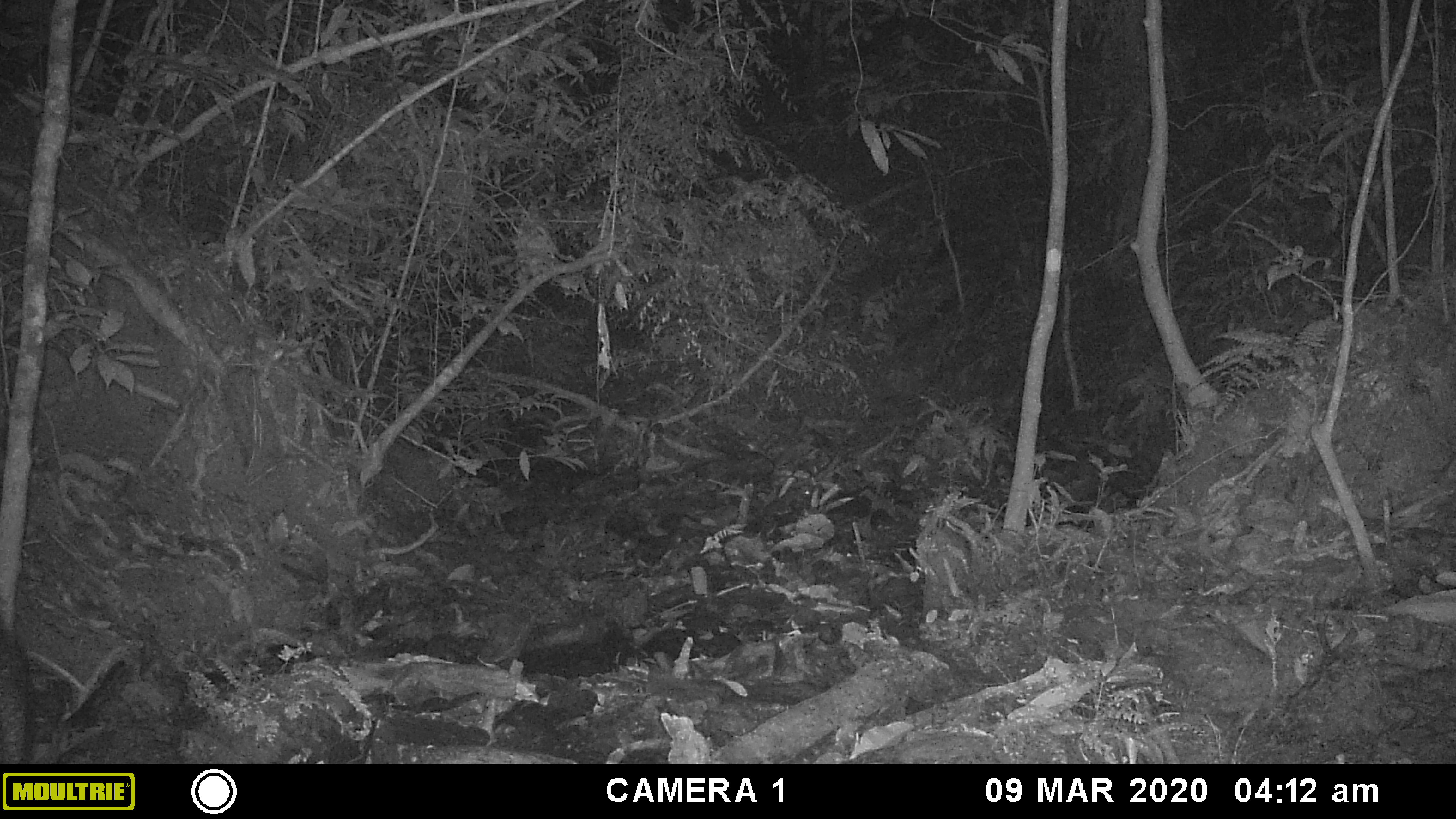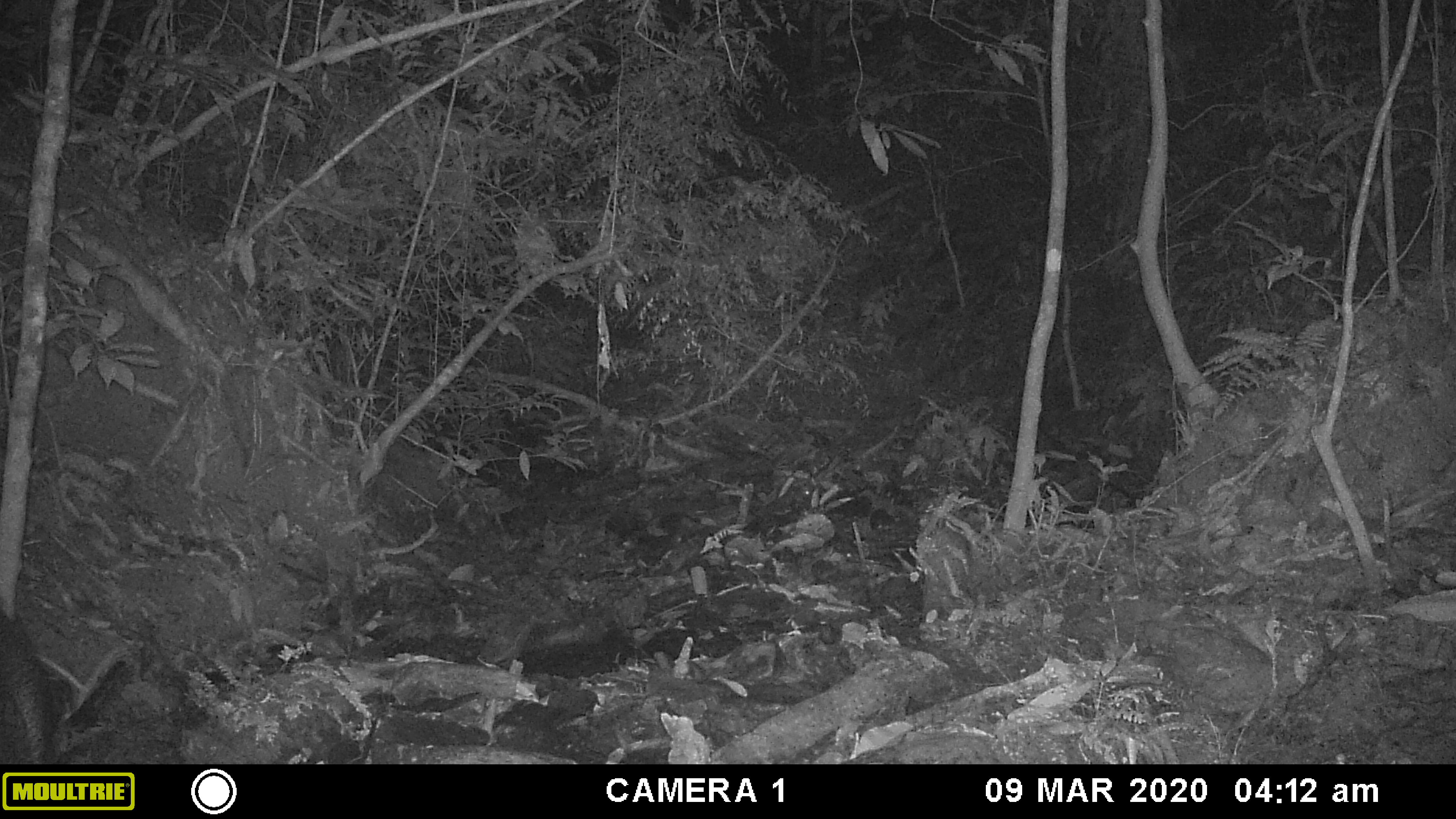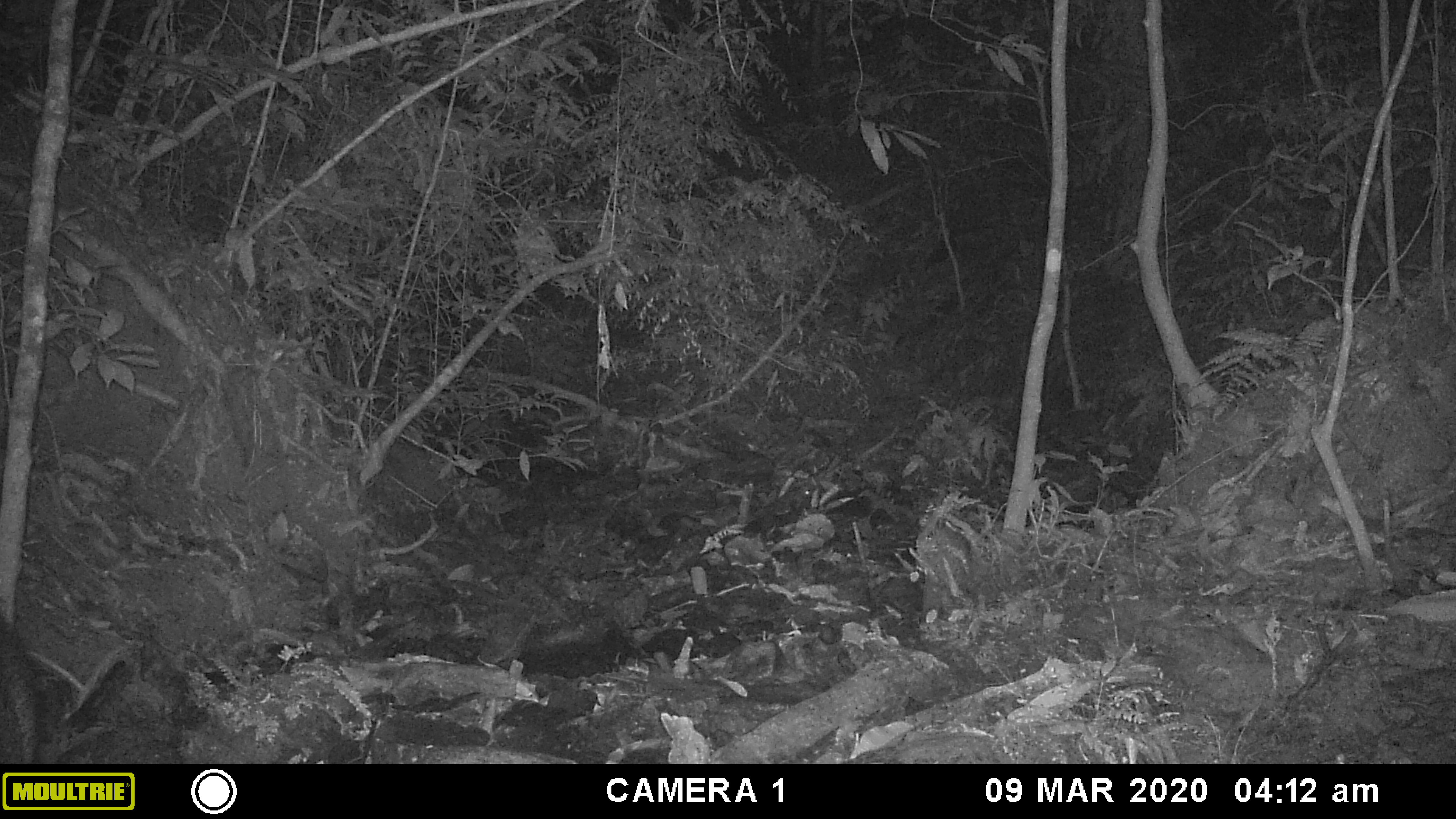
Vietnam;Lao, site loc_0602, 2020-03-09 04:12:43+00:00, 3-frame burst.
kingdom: Animalia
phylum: Chordata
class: Mammalia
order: Artiodactyla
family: Suidae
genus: Sus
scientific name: Sus scrofa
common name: eurasian wild pig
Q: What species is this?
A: Eurasian wild pig (Sus scrofa).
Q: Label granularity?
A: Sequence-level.